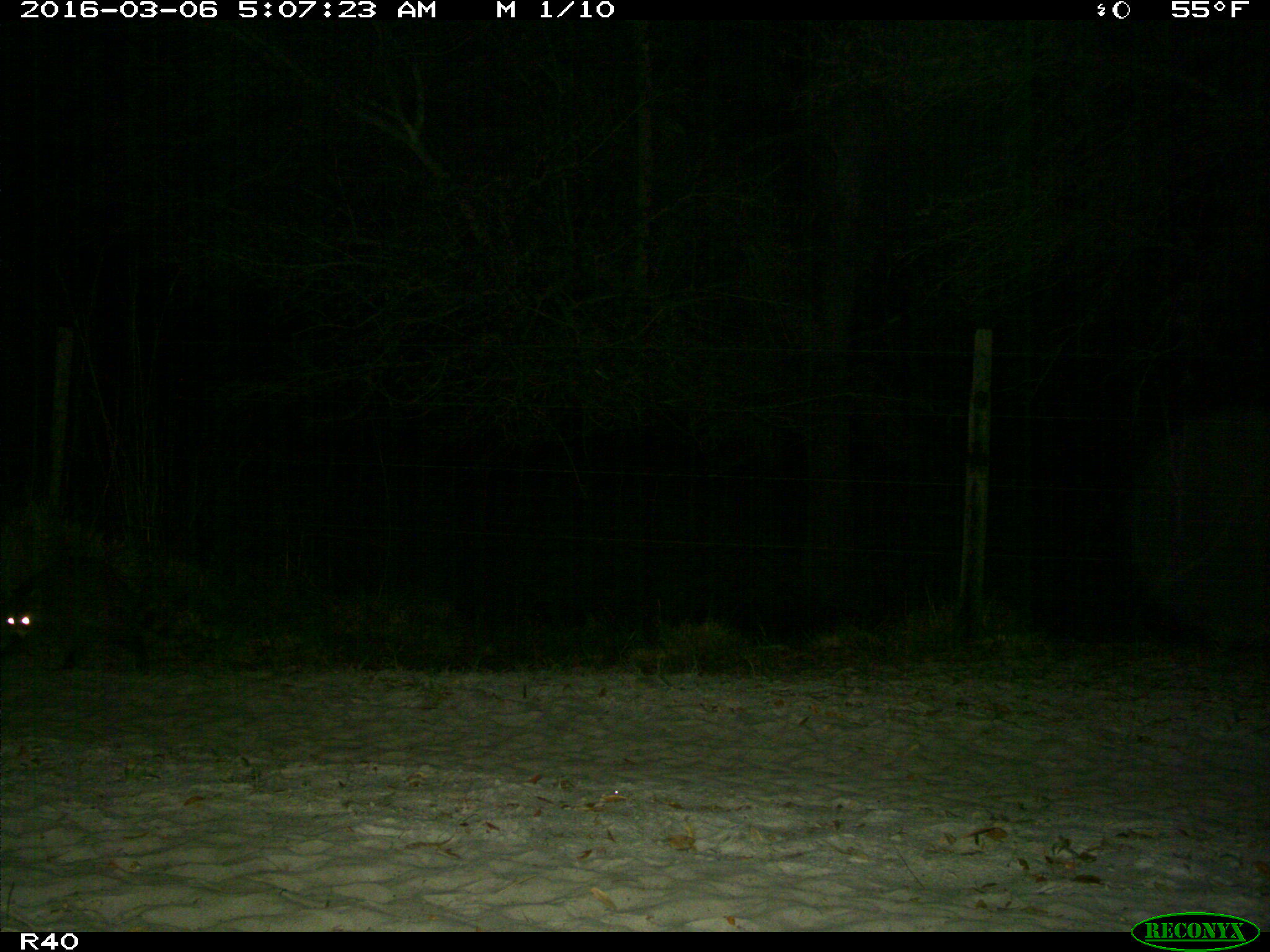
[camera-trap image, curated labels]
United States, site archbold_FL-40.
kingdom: Animalia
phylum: Chordata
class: Mammalia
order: Carnivora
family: Procyonidae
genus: Procyon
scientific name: Procyon lotor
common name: common raccoon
Procyon lotor (common raccoon).